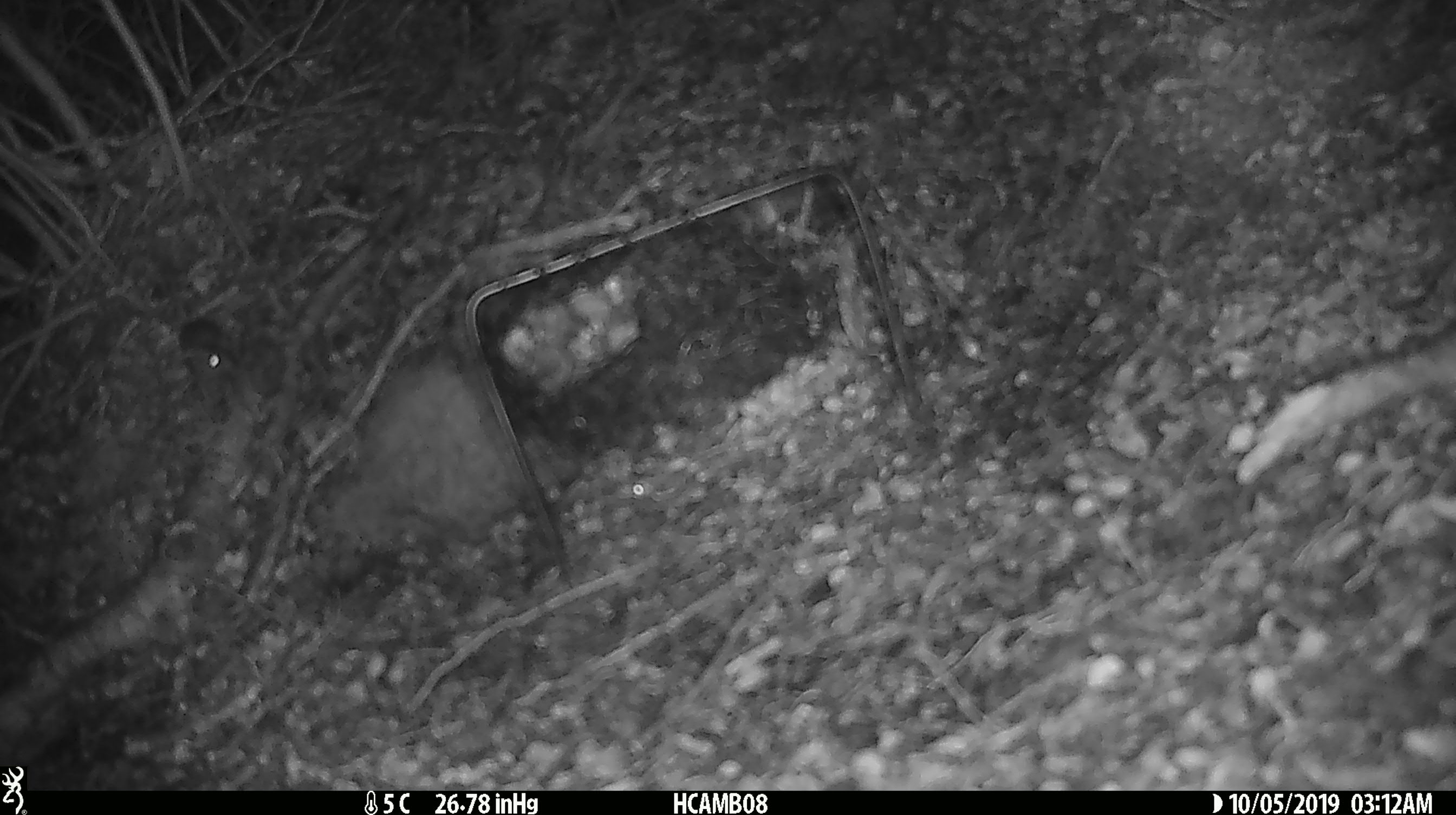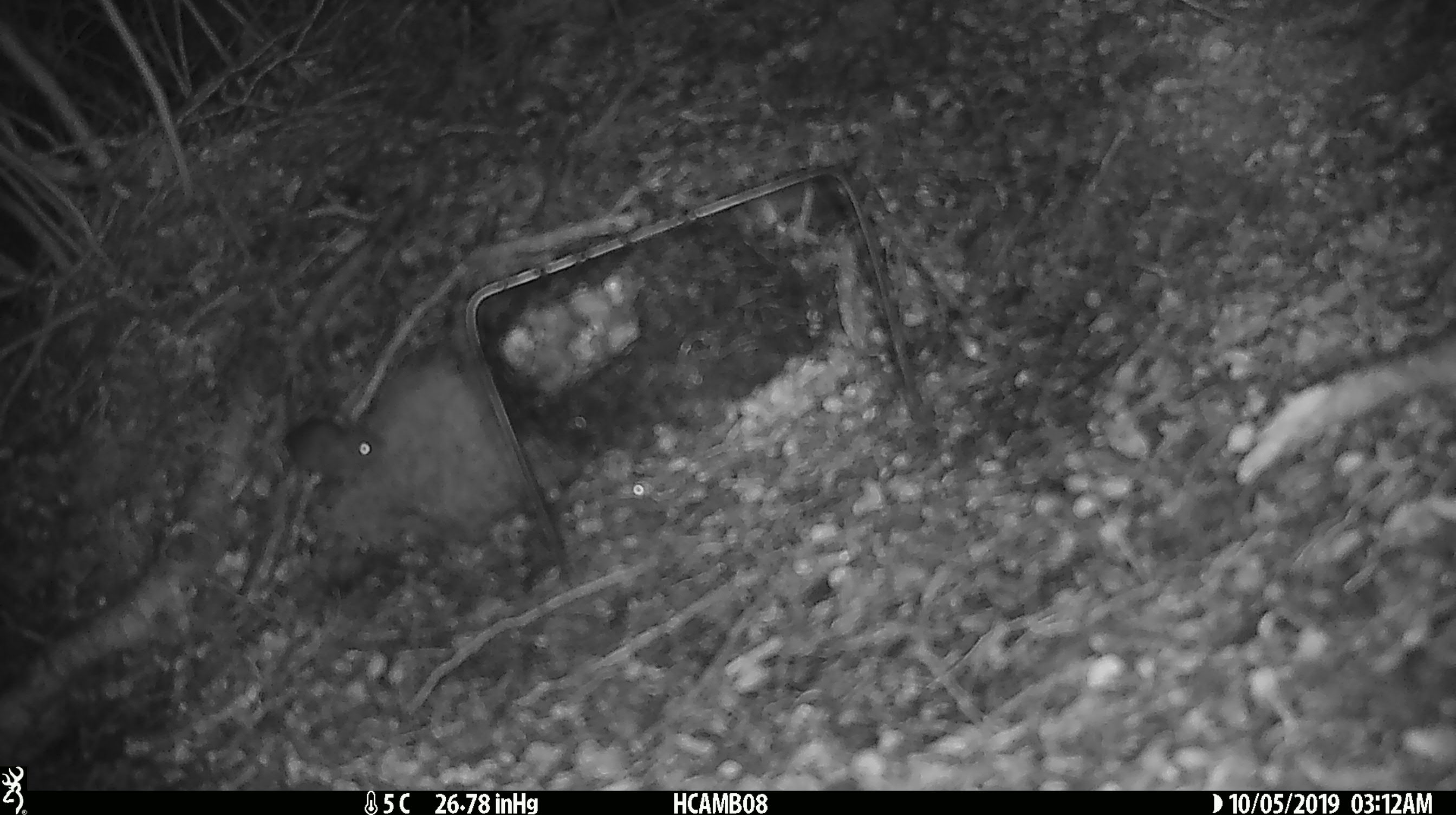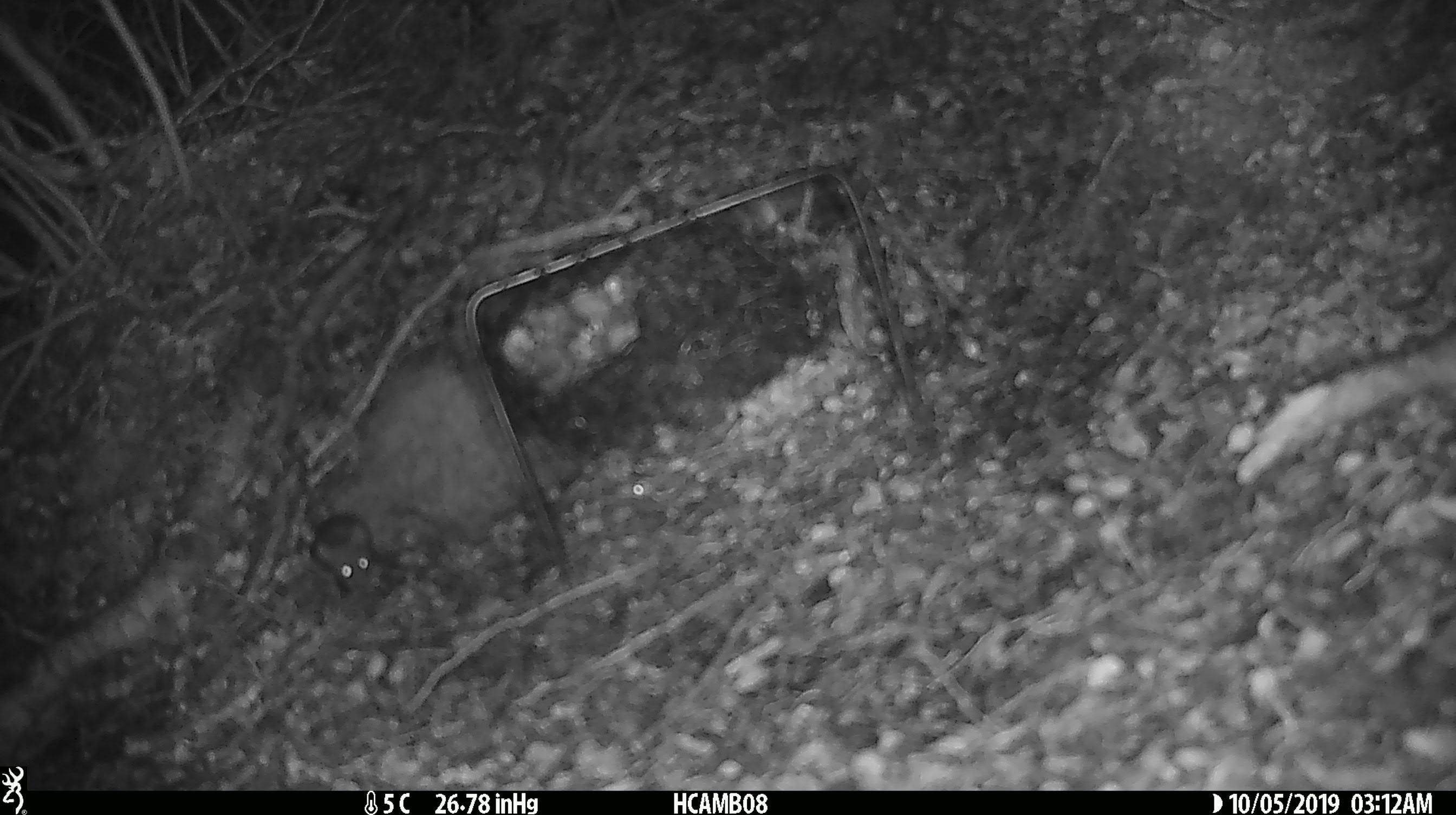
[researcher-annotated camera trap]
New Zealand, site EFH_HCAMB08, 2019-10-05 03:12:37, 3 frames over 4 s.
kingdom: Animalia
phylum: Chordata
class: Mammalia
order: Rodentia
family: Muridae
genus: Mus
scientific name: Mus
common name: mouse